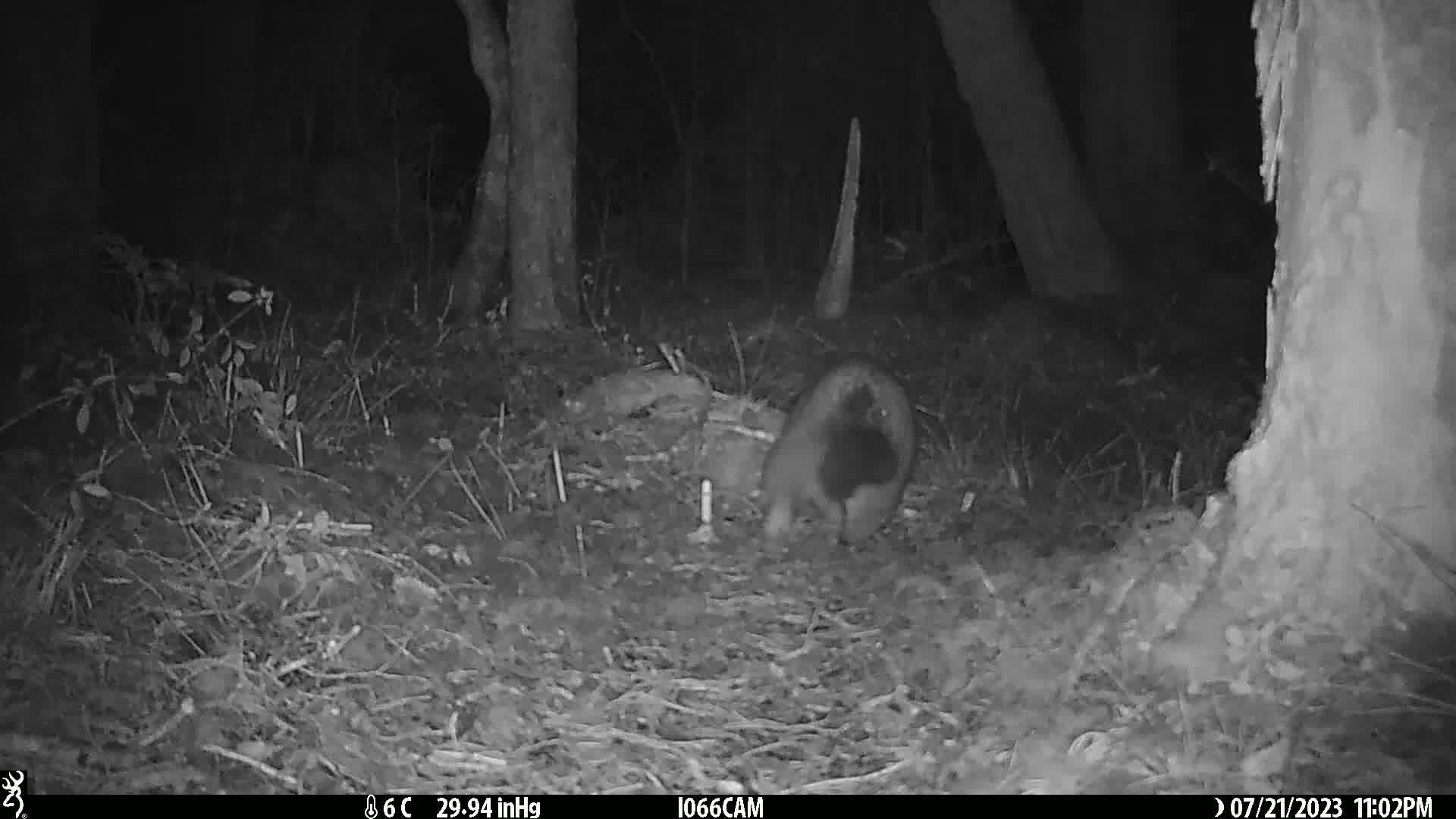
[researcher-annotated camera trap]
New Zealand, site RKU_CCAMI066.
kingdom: Animalia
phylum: Chordata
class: Mammalia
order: Diprotodontia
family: Phalangeridae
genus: Trichosurus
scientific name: Trichosurus vulpecula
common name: common brushtail possum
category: possum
Possum (common brushtail possum) (Trichosurus vulpecula).